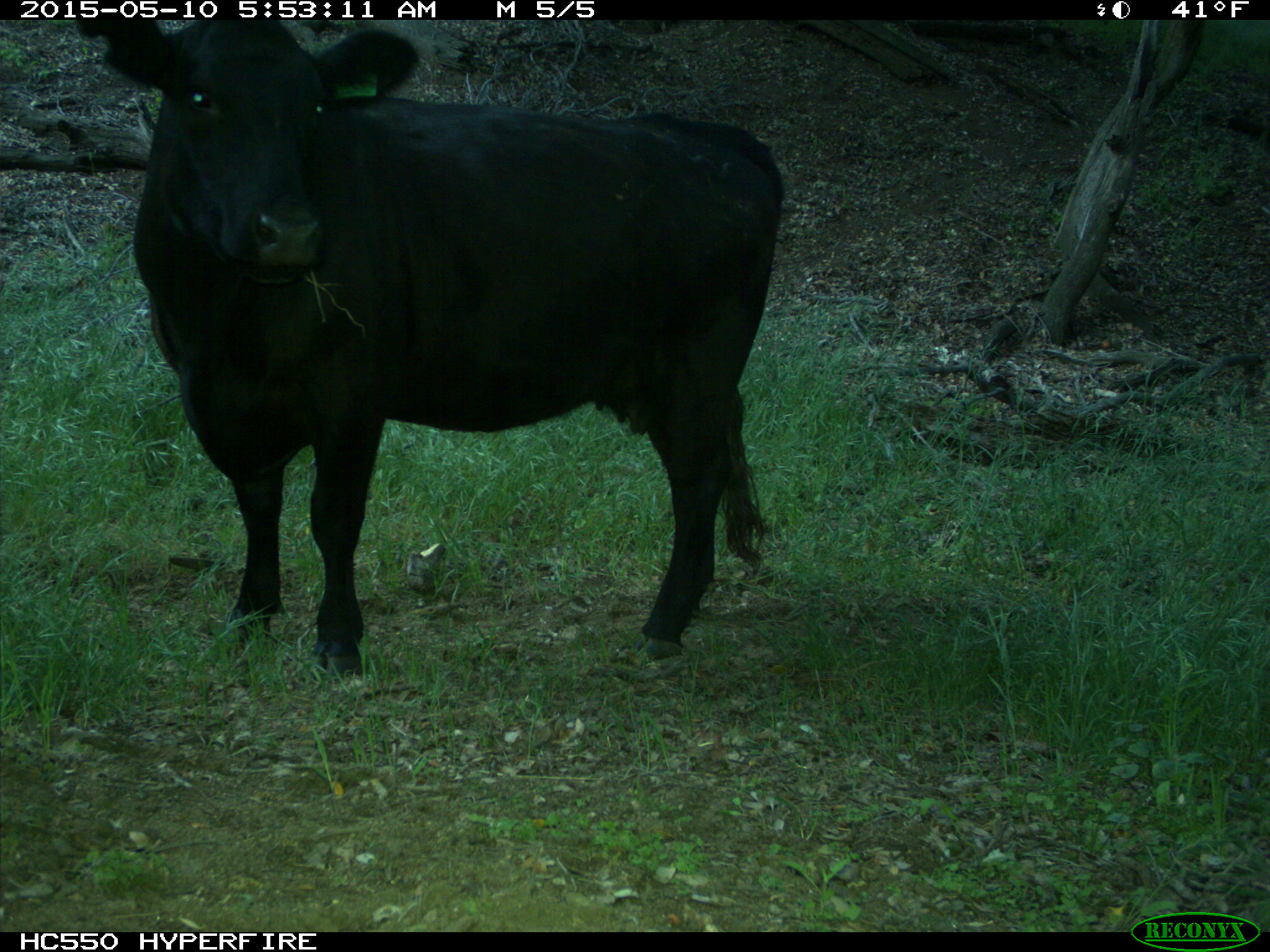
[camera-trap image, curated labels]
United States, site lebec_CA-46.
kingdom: Animalia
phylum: Chordata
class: Mammalia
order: Artiodactyla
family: Bovidae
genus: Bos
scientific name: Bos taurus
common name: domestic cow